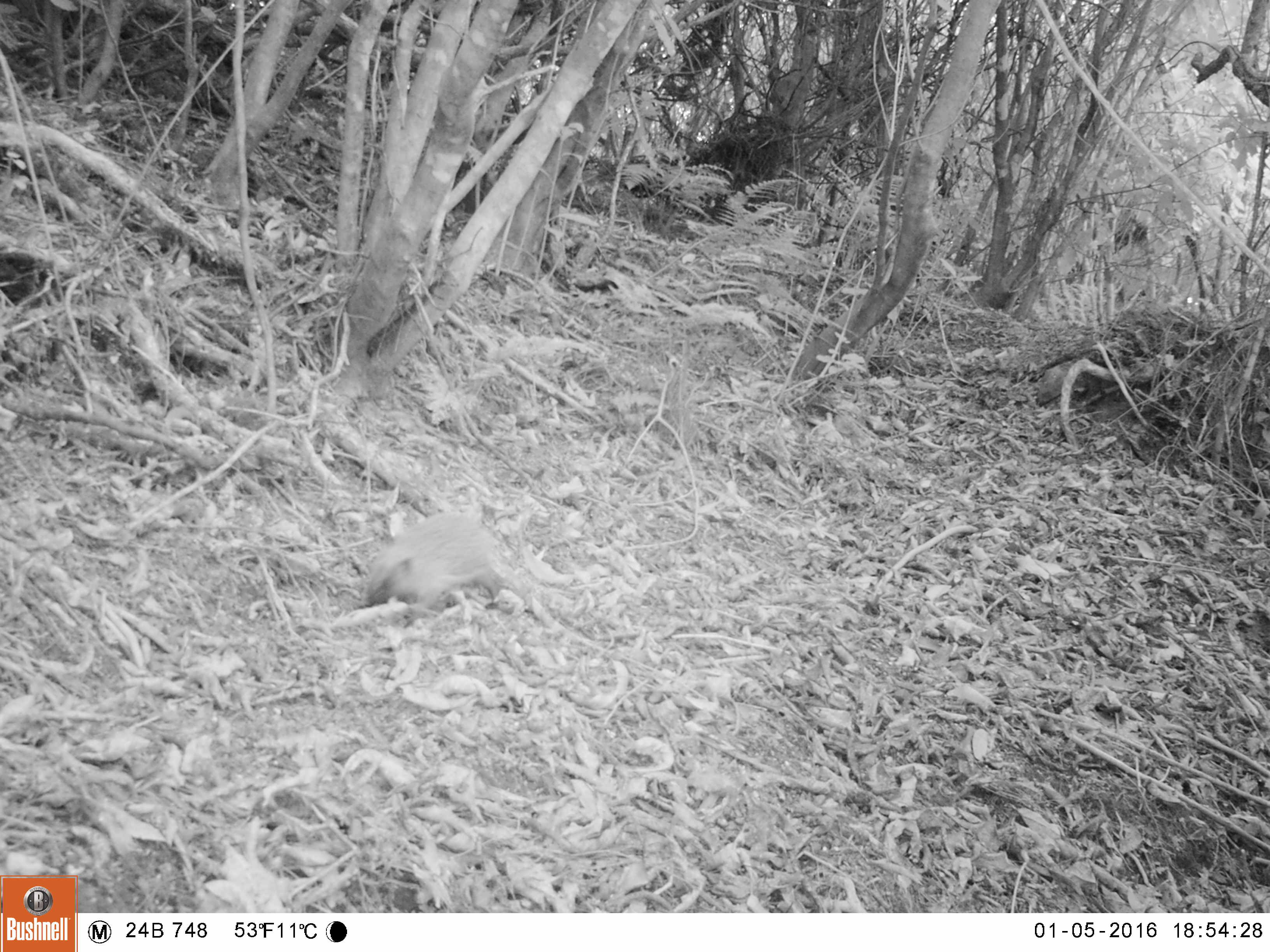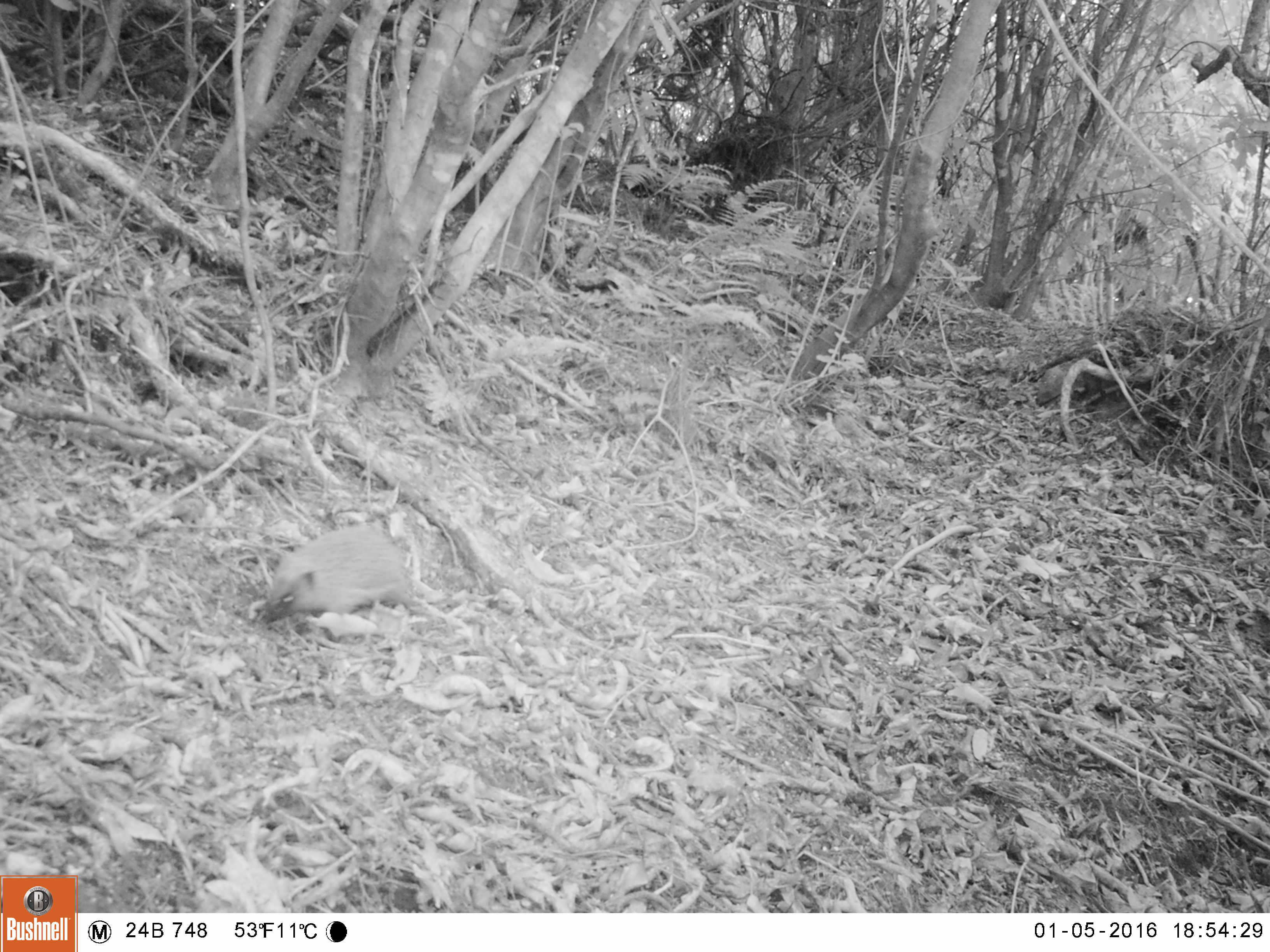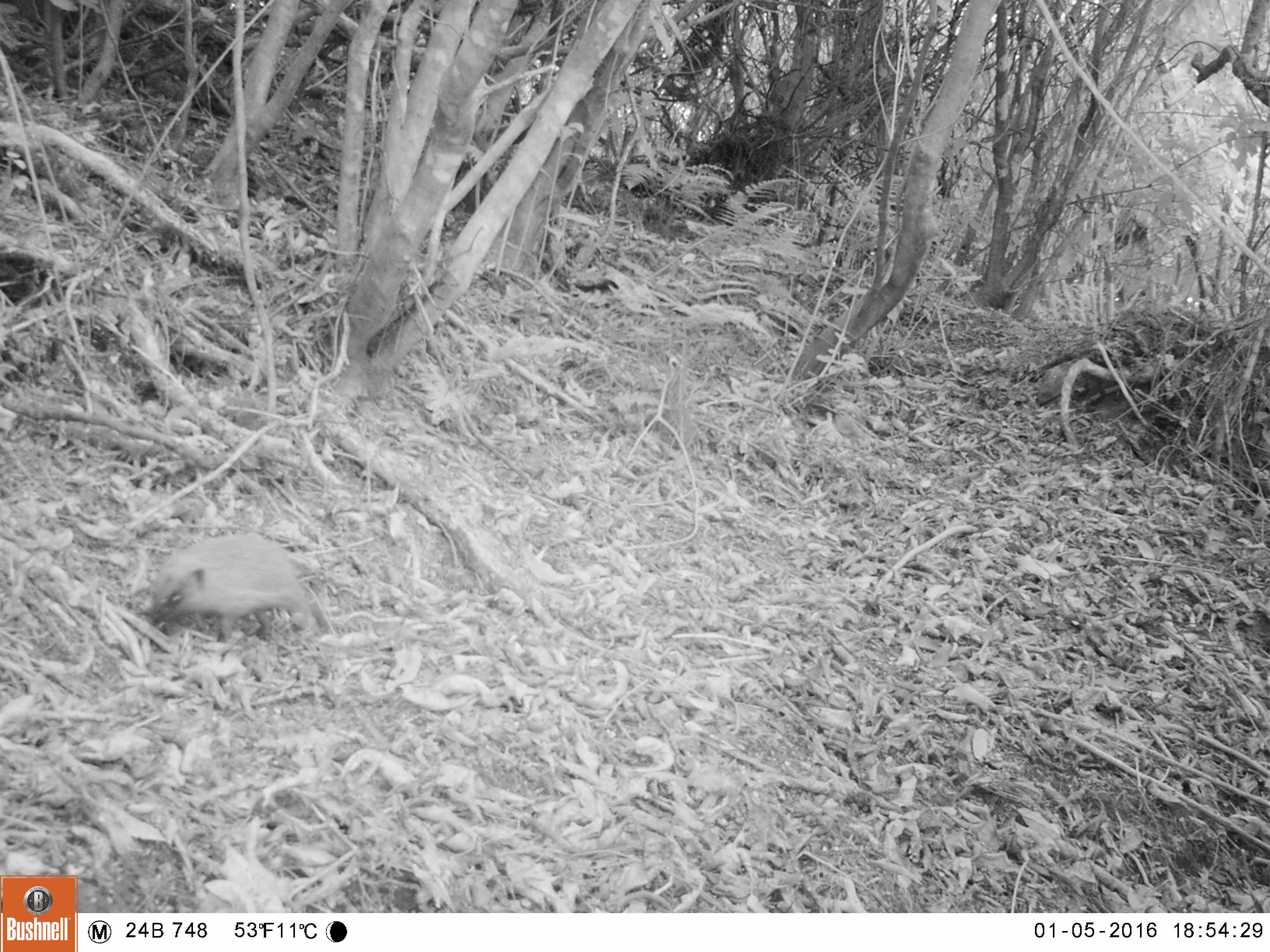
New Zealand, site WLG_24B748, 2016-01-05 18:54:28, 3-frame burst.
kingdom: Animalia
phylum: Chordata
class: Mammalia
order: Eulipotyphla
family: Erinaceidae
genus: Erinaceus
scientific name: Erinaceus europaeus europaeus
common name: european hedgehog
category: hedgehog